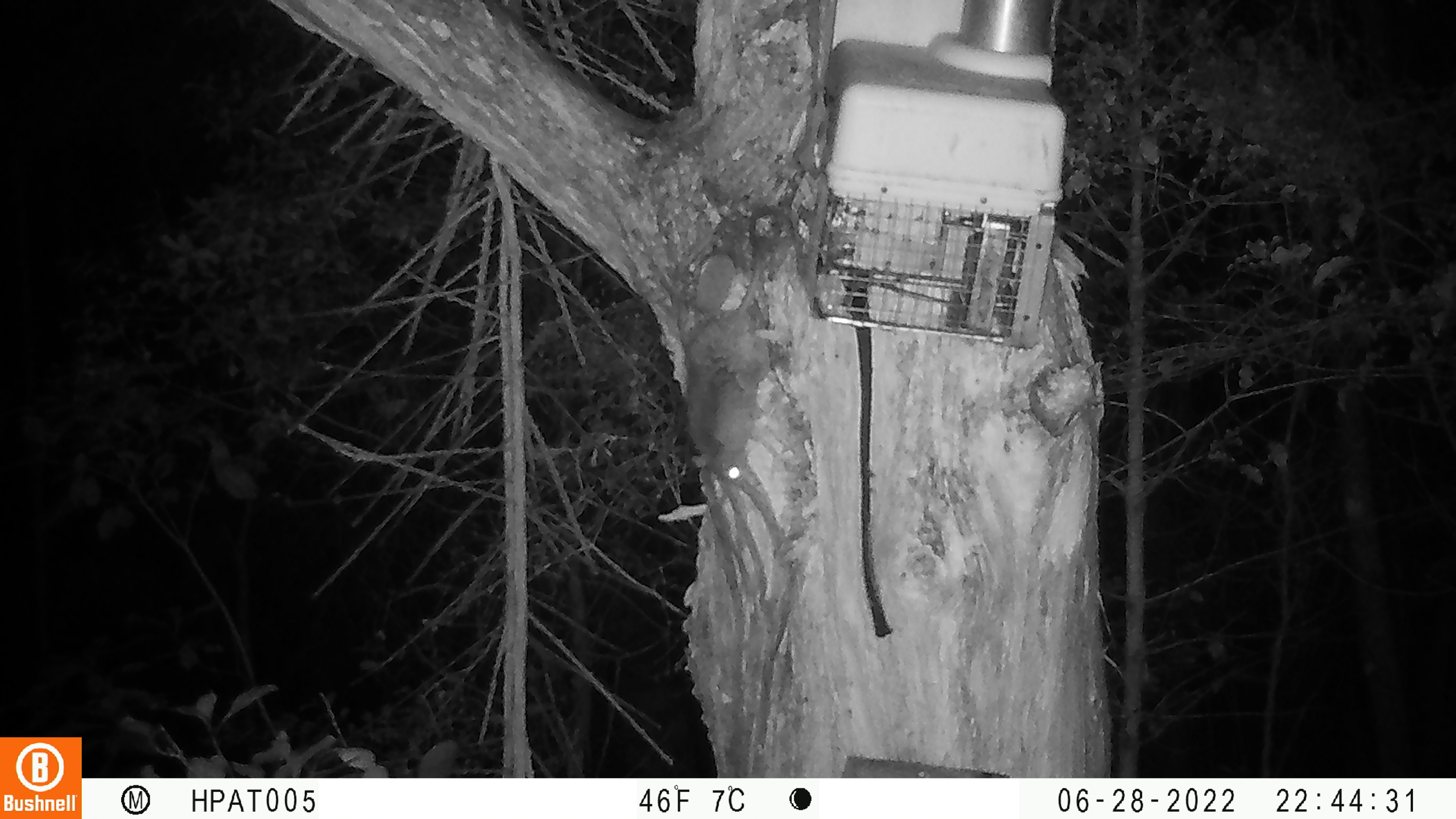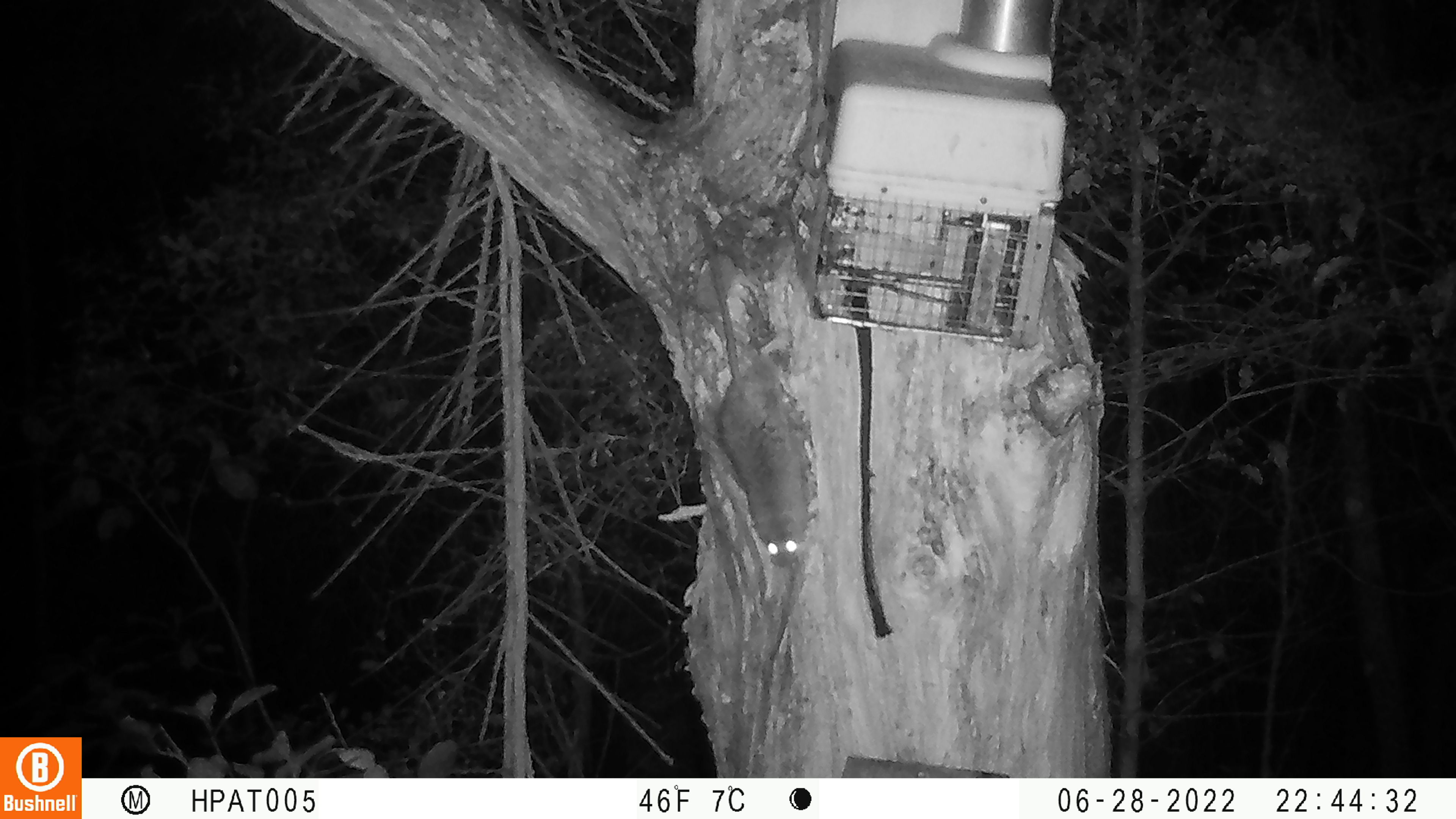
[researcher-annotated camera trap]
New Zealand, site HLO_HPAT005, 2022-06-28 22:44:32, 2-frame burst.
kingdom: Animalia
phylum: Chordata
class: Mammalia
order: Rodentia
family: Muridae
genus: Rattus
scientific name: Rattus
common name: rat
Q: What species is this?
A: Rat (Rattus).